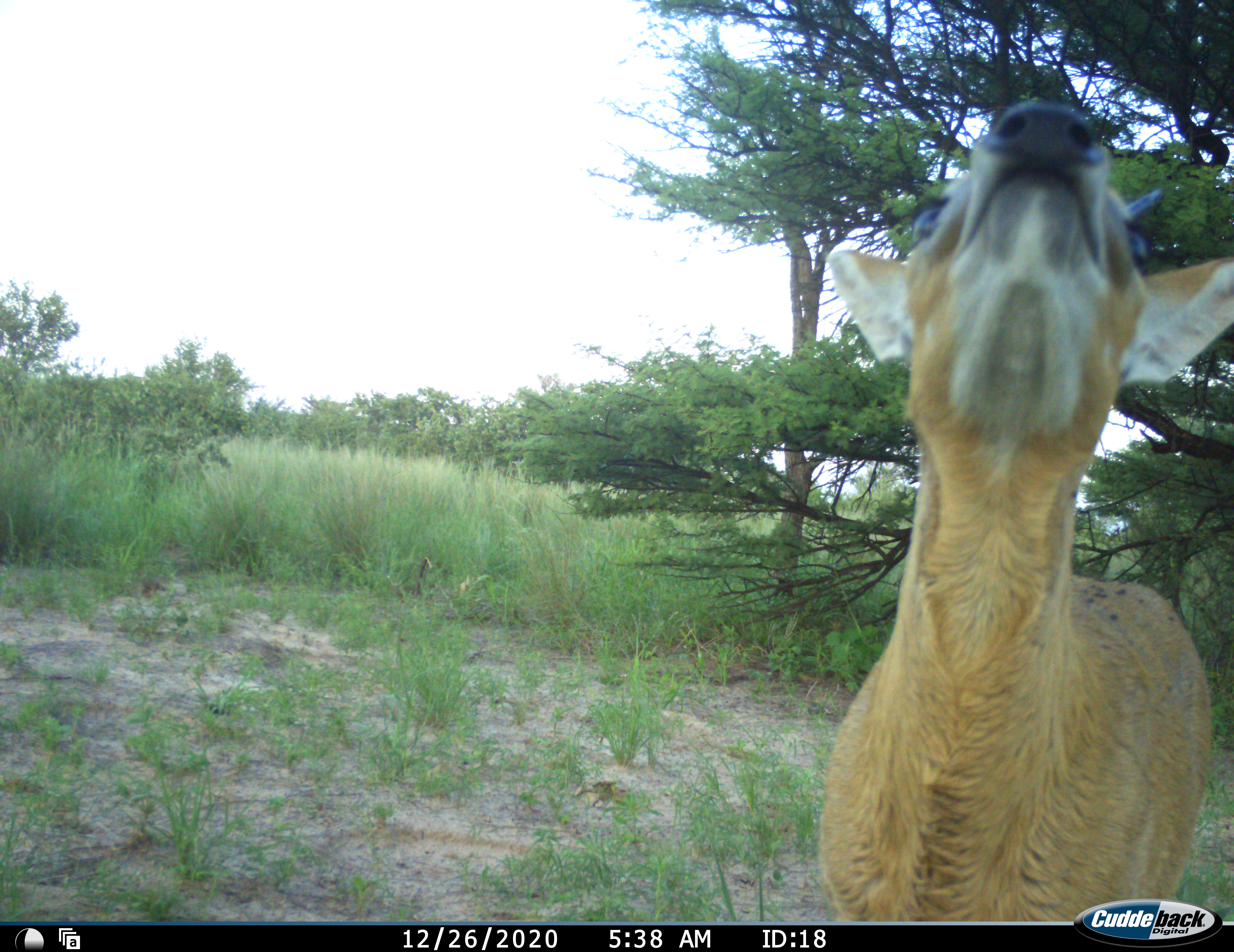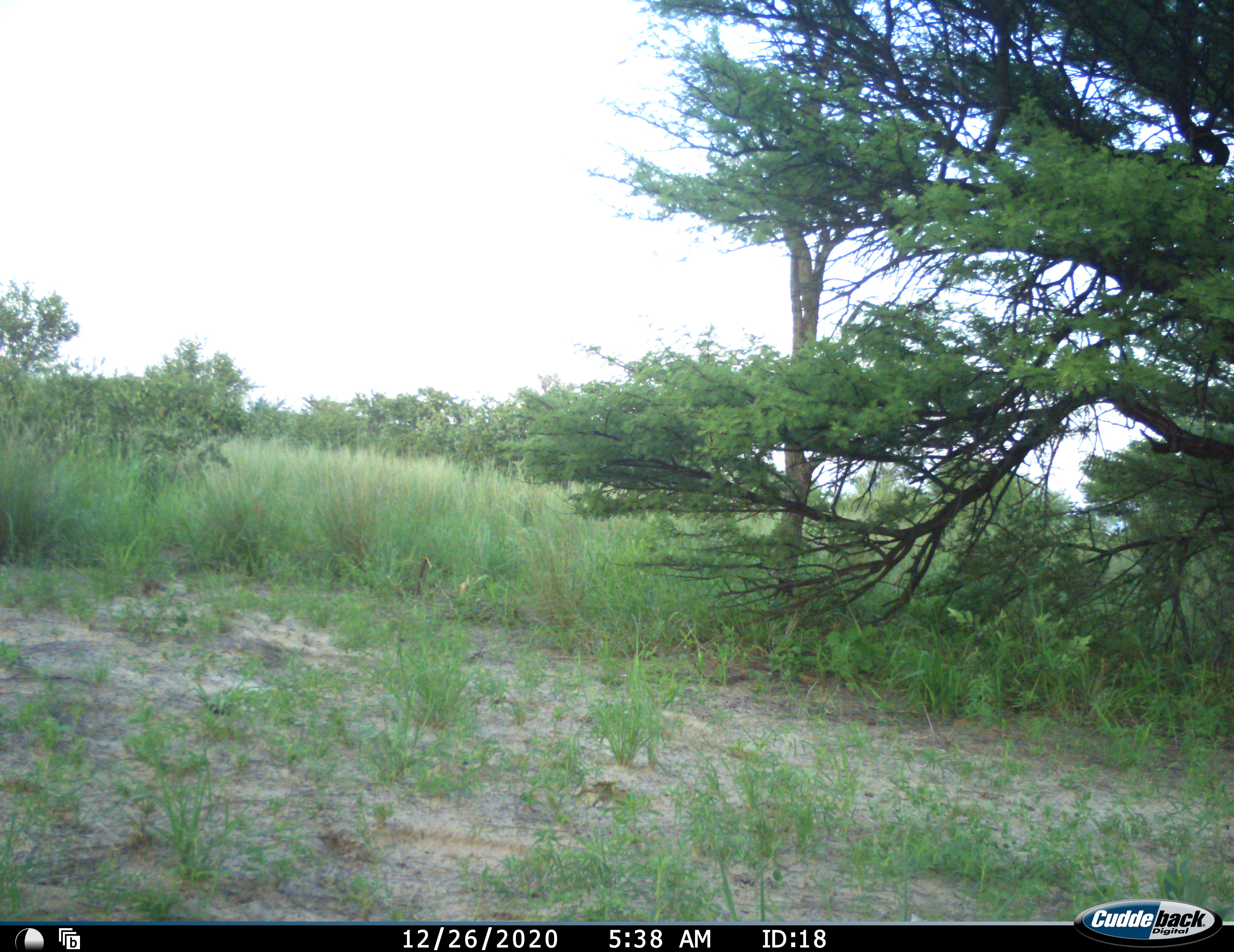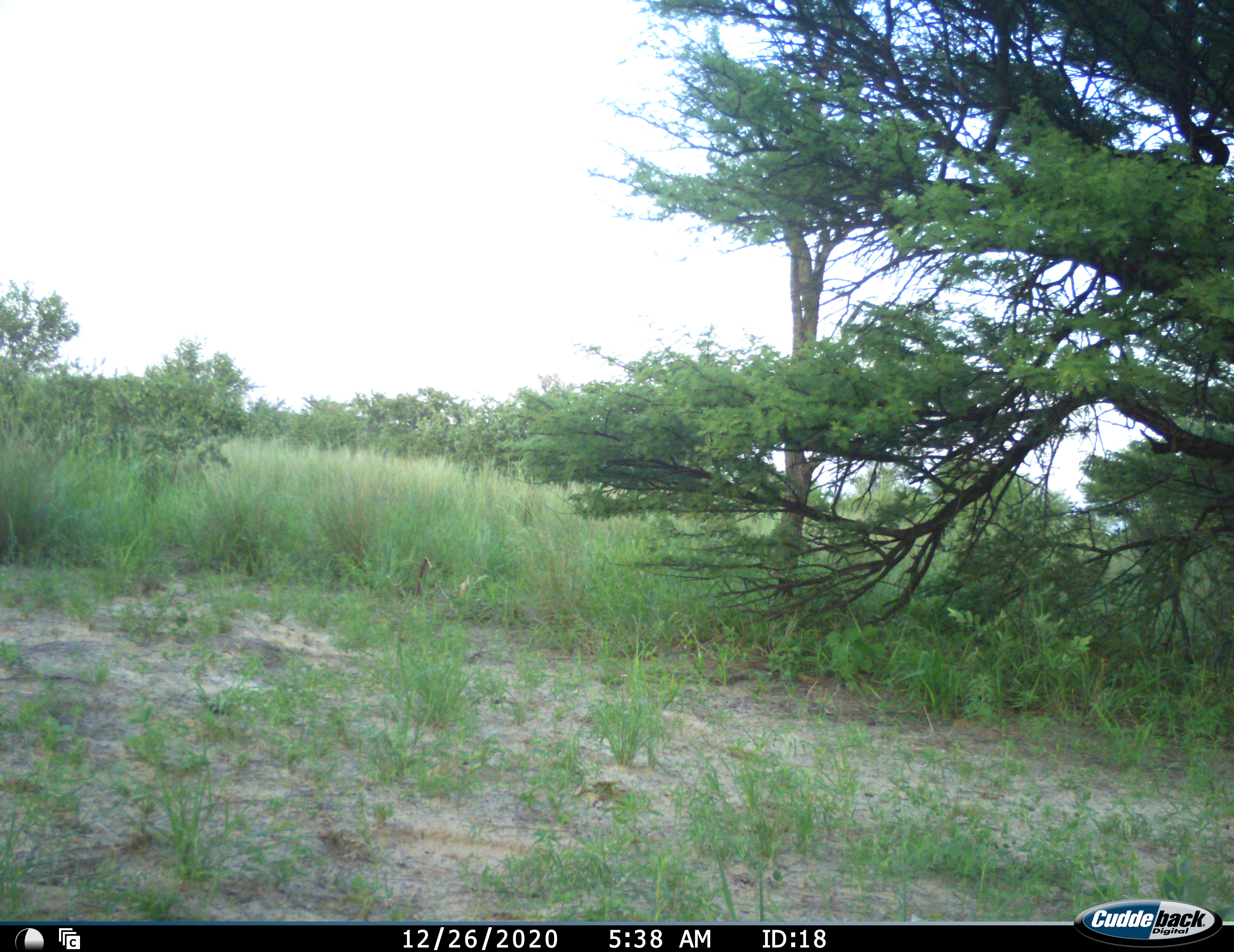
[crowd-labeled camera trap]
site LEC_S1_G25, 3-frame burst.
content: unidentified animal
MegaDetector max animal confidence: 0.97